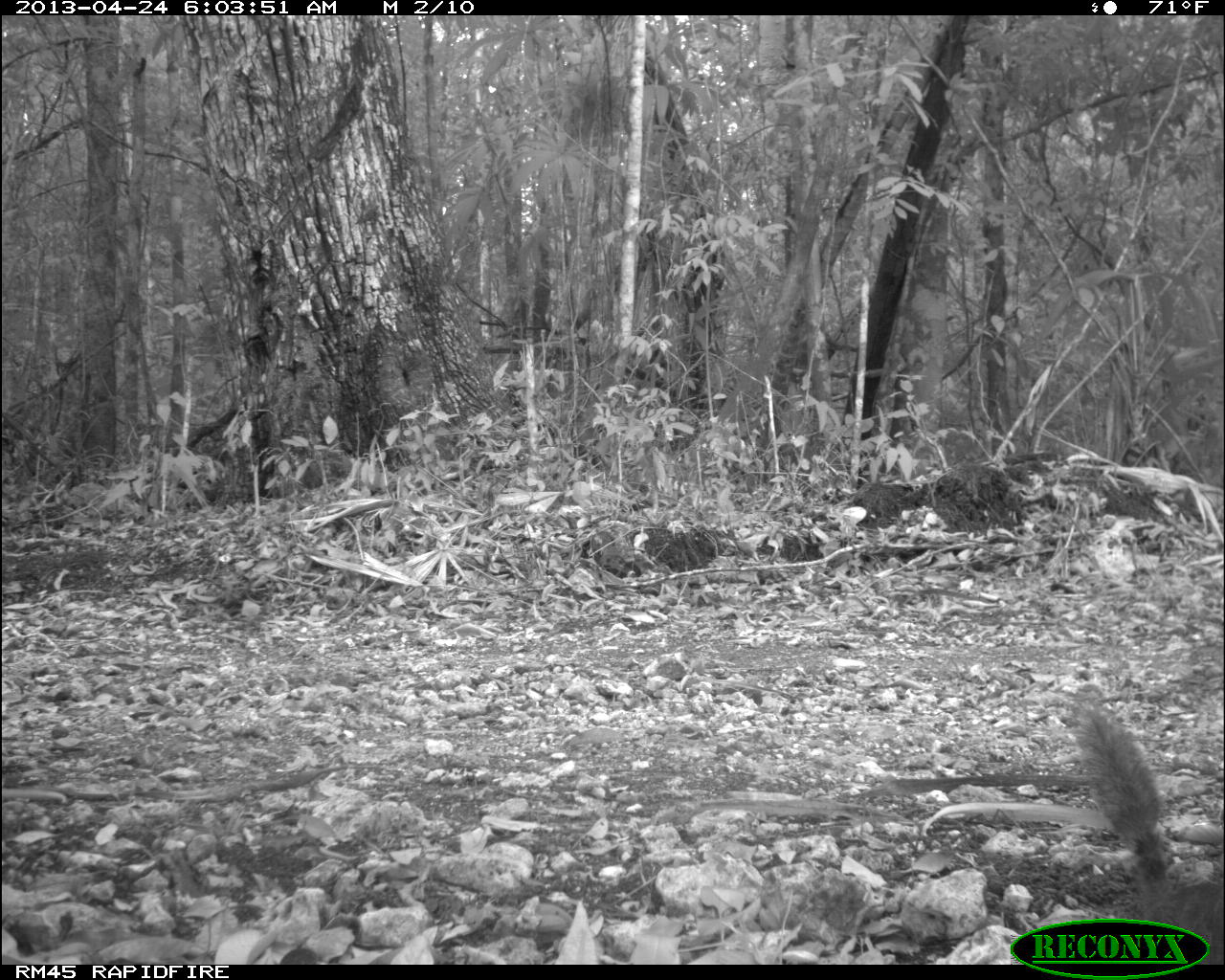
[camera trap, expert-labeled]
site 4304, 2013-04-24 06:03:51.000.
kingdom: Animalia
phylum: Chordata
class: Mammalia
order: Rodentia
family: Sciuridae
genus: Sciurus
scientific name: Sciurus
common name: squirrel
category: sciurus sp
Sciurus sp (squirrel) (Sciurus), count 1.